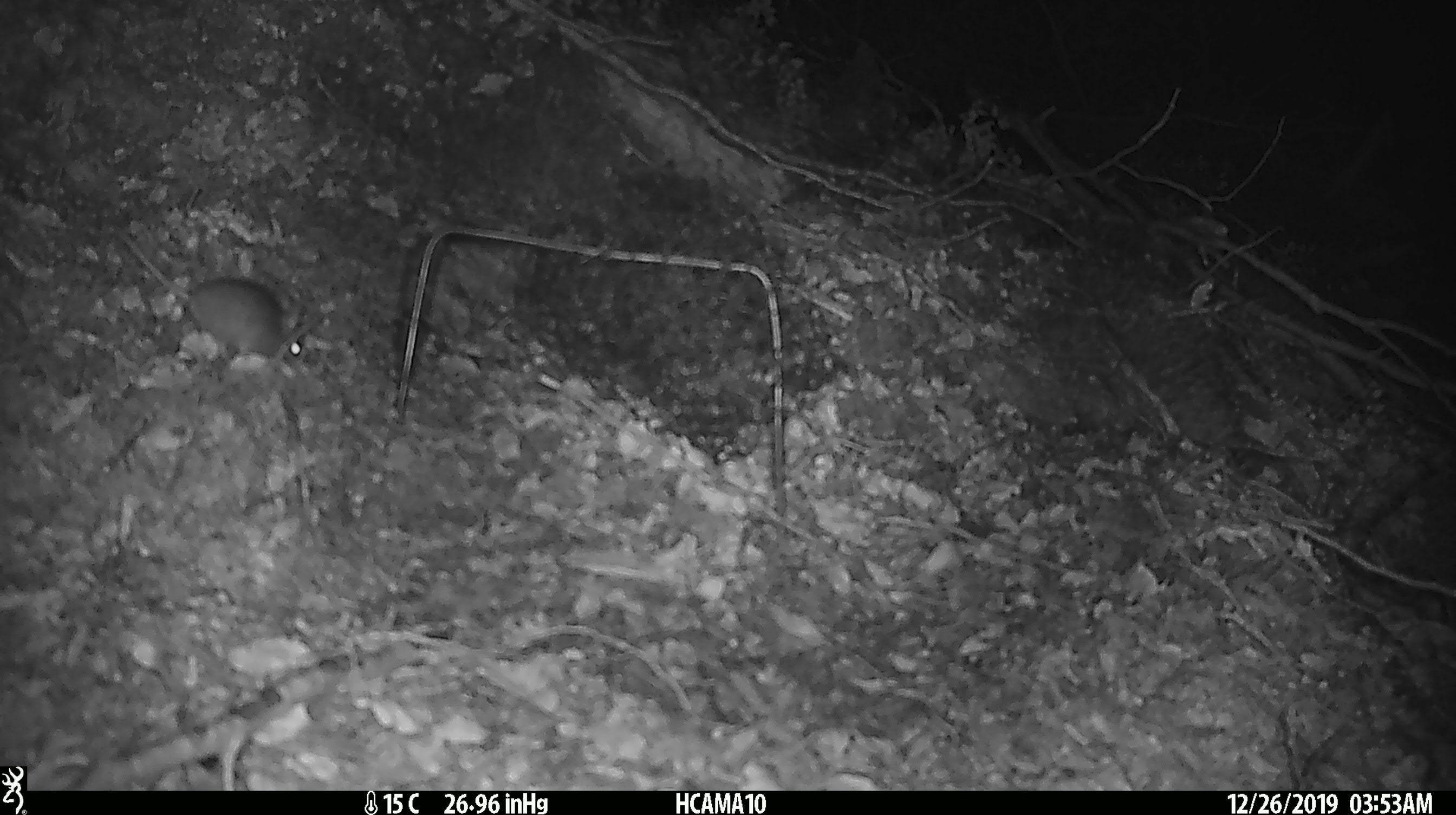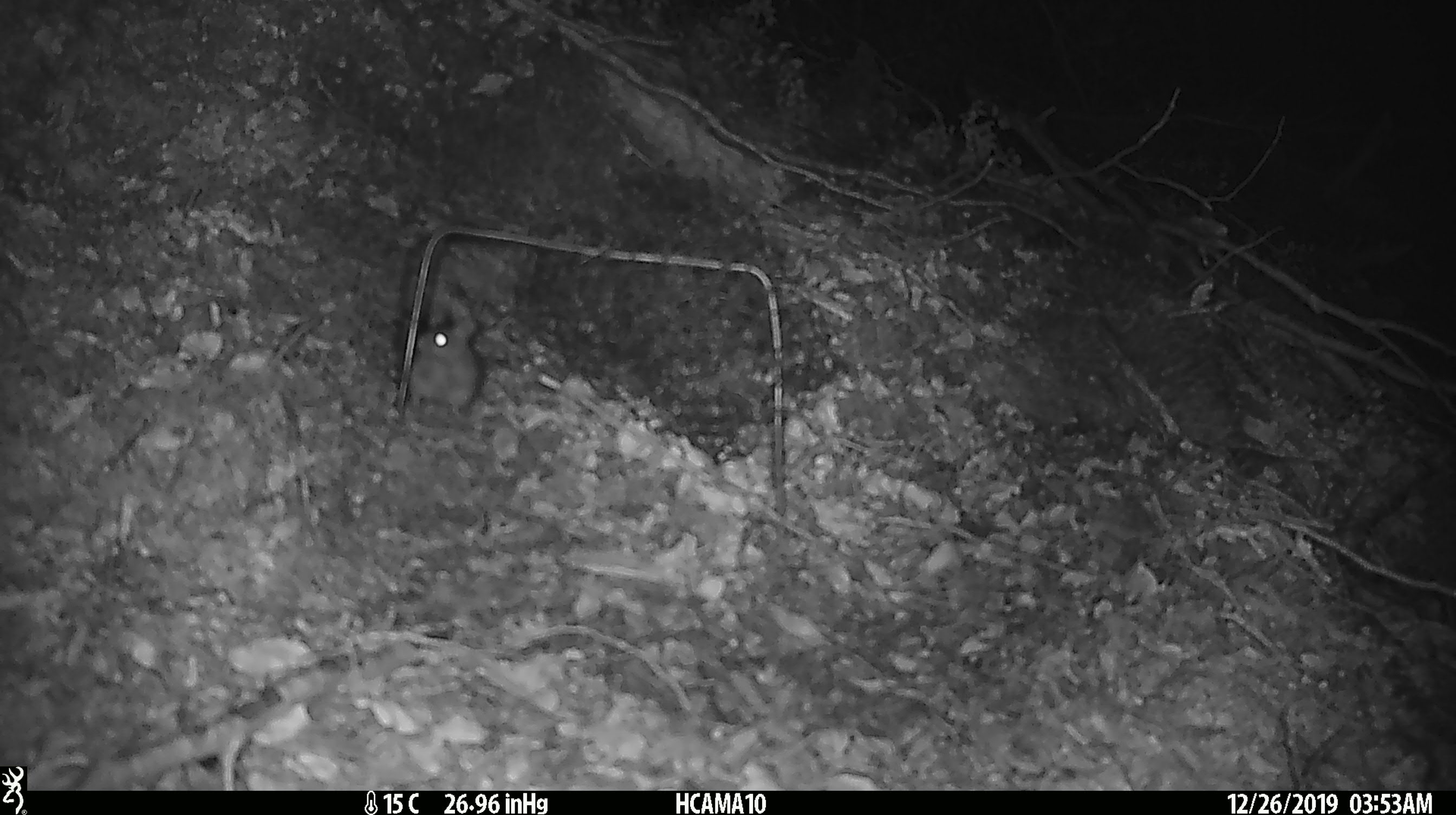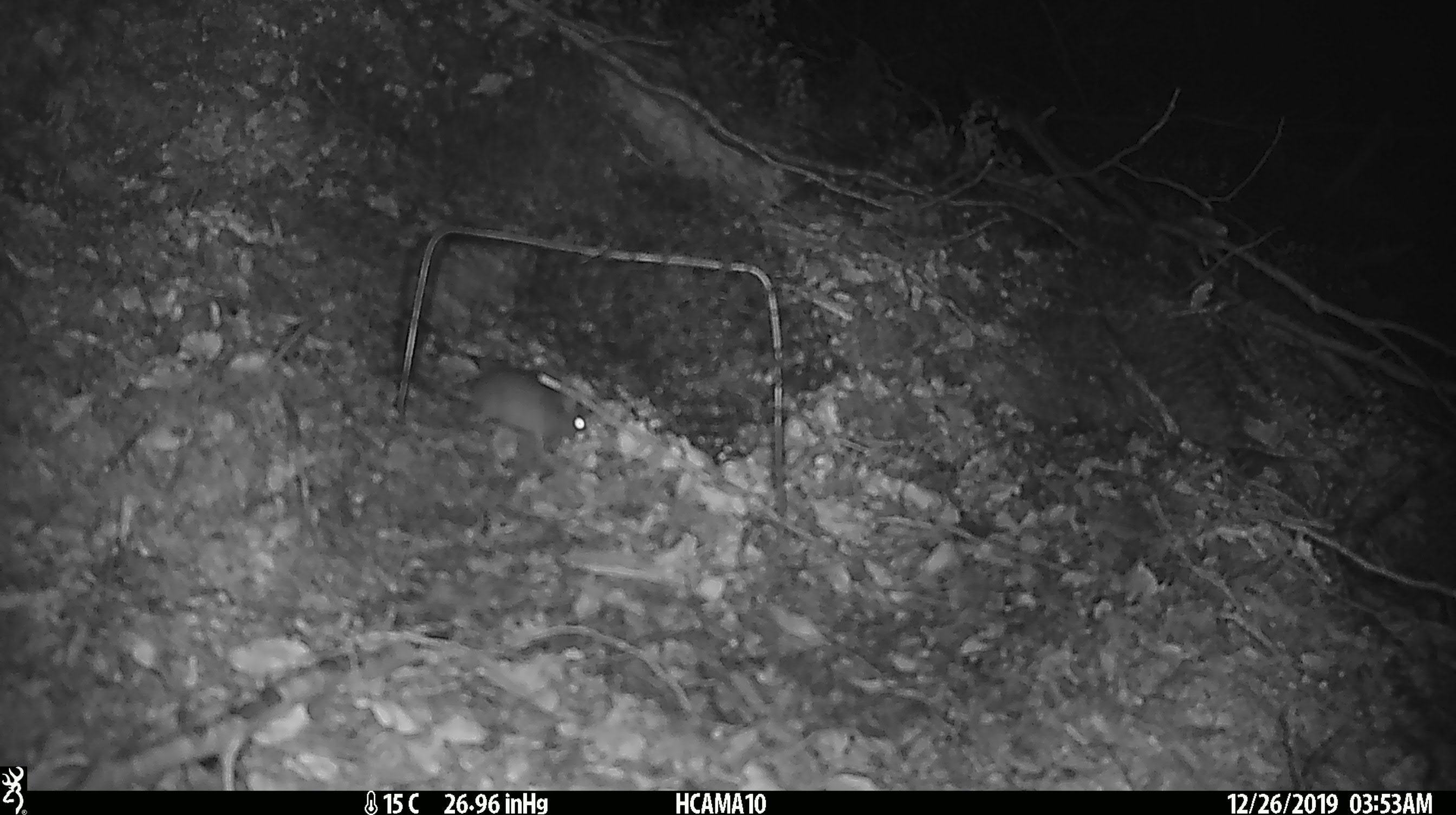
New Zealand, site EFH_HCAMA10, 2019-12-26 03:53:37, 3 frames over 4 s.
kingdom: Animalia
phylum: Chordata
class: Mammalia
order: Rodentia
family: Muridae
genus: Mus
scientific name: Mus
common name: mouse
Mouse (Mus).